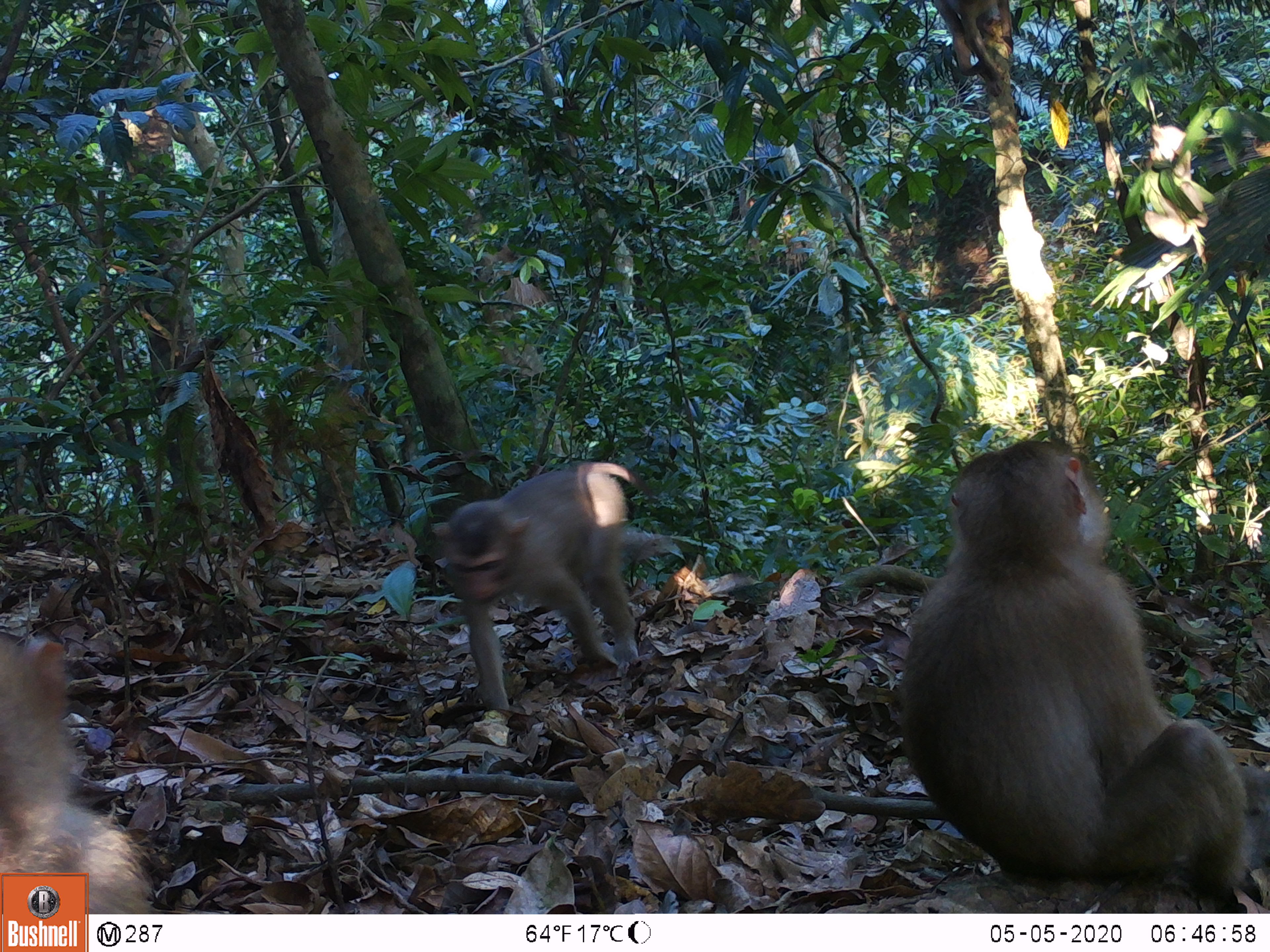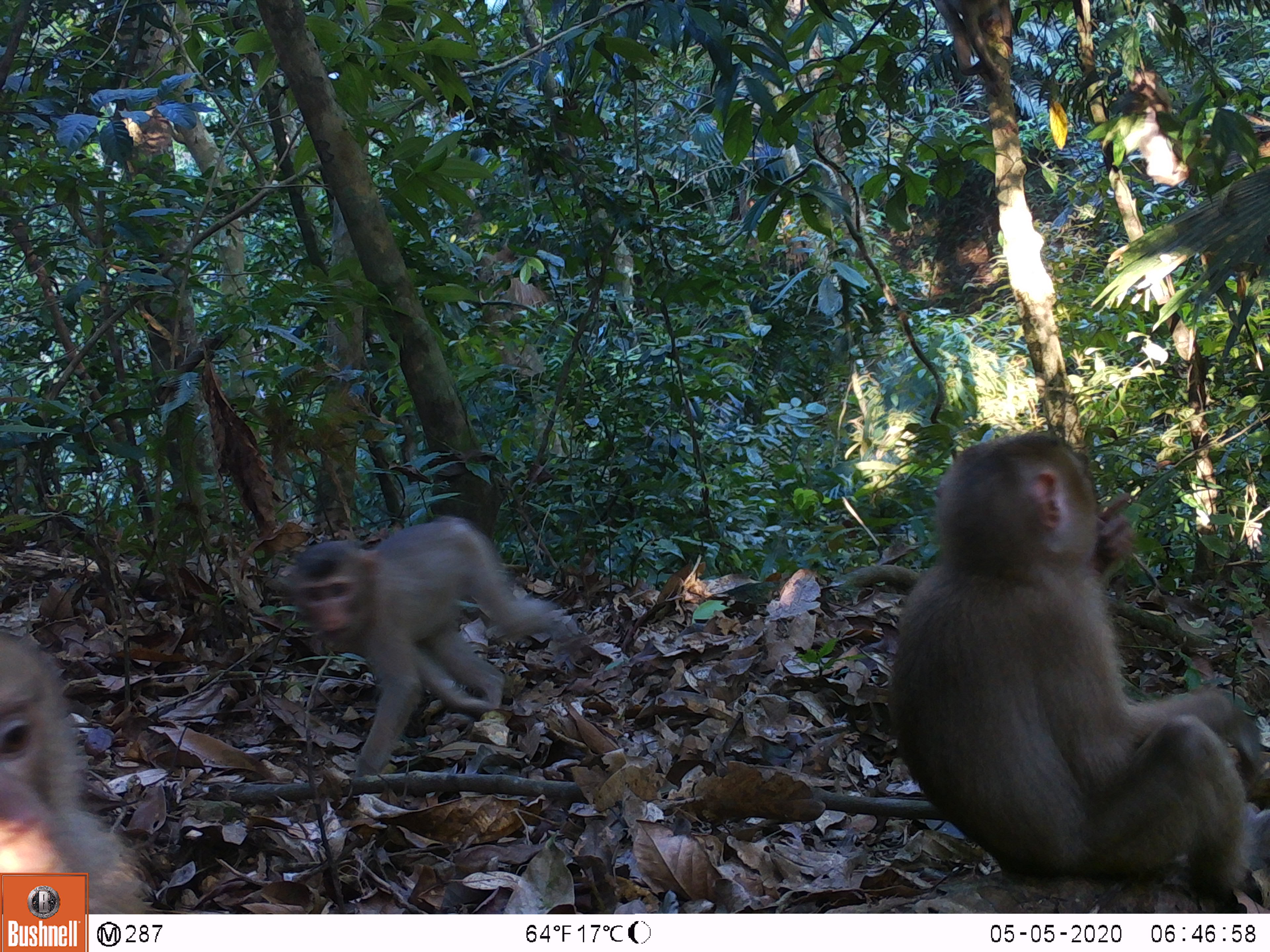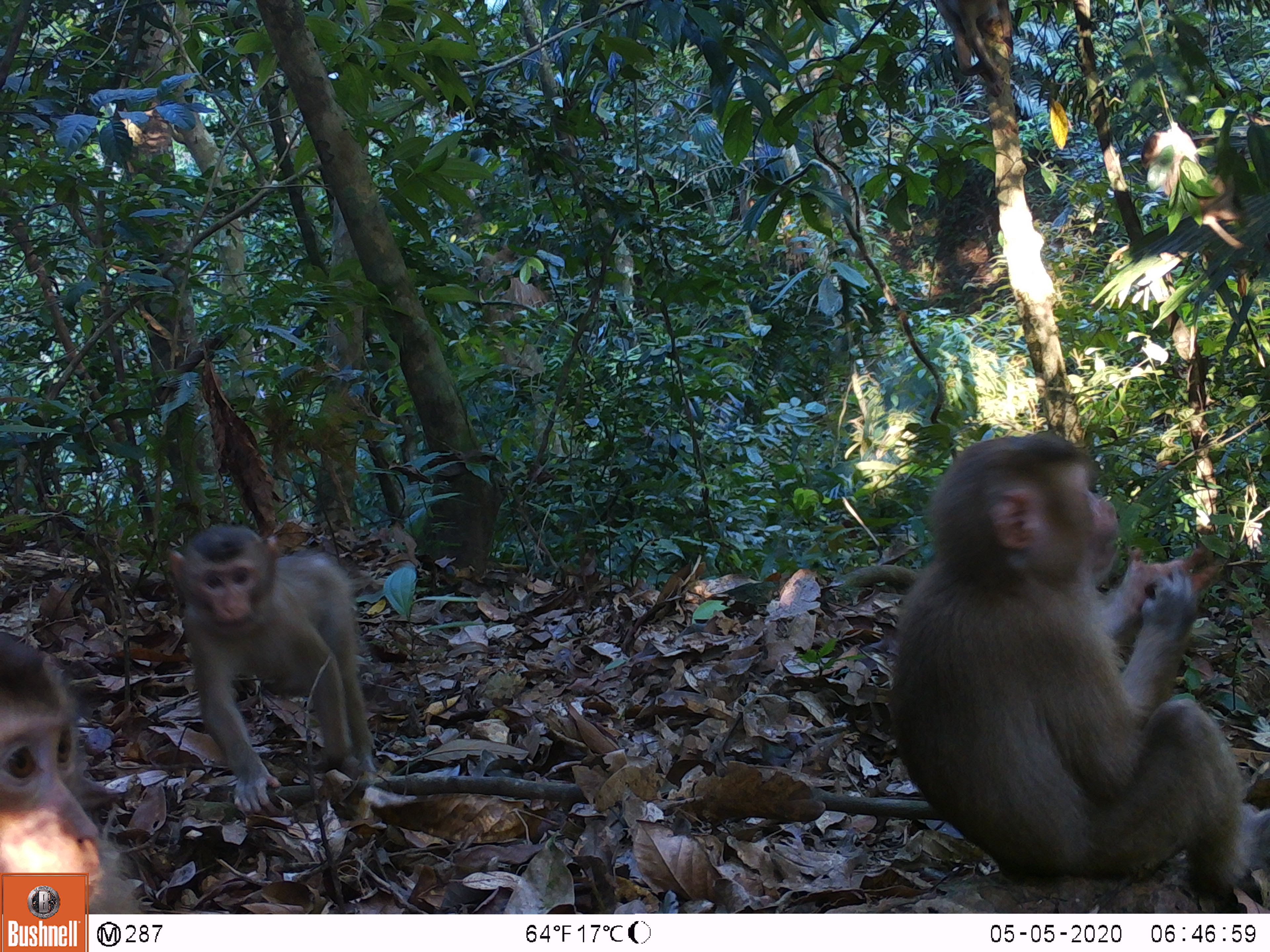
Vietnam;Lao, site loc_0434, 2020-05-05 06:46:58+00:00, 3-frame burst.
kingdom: Animalia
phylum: Chordata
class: Mammalia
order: Primates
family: Cercopithecidae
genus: Macaca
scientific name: Macaca nemestrina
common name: pig-tailed macaque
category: pig tailed macaque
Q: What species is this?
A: Pig tailed macaque (pig-tailed macaque) (Macaca nemestrina).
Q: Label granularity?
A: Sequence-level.